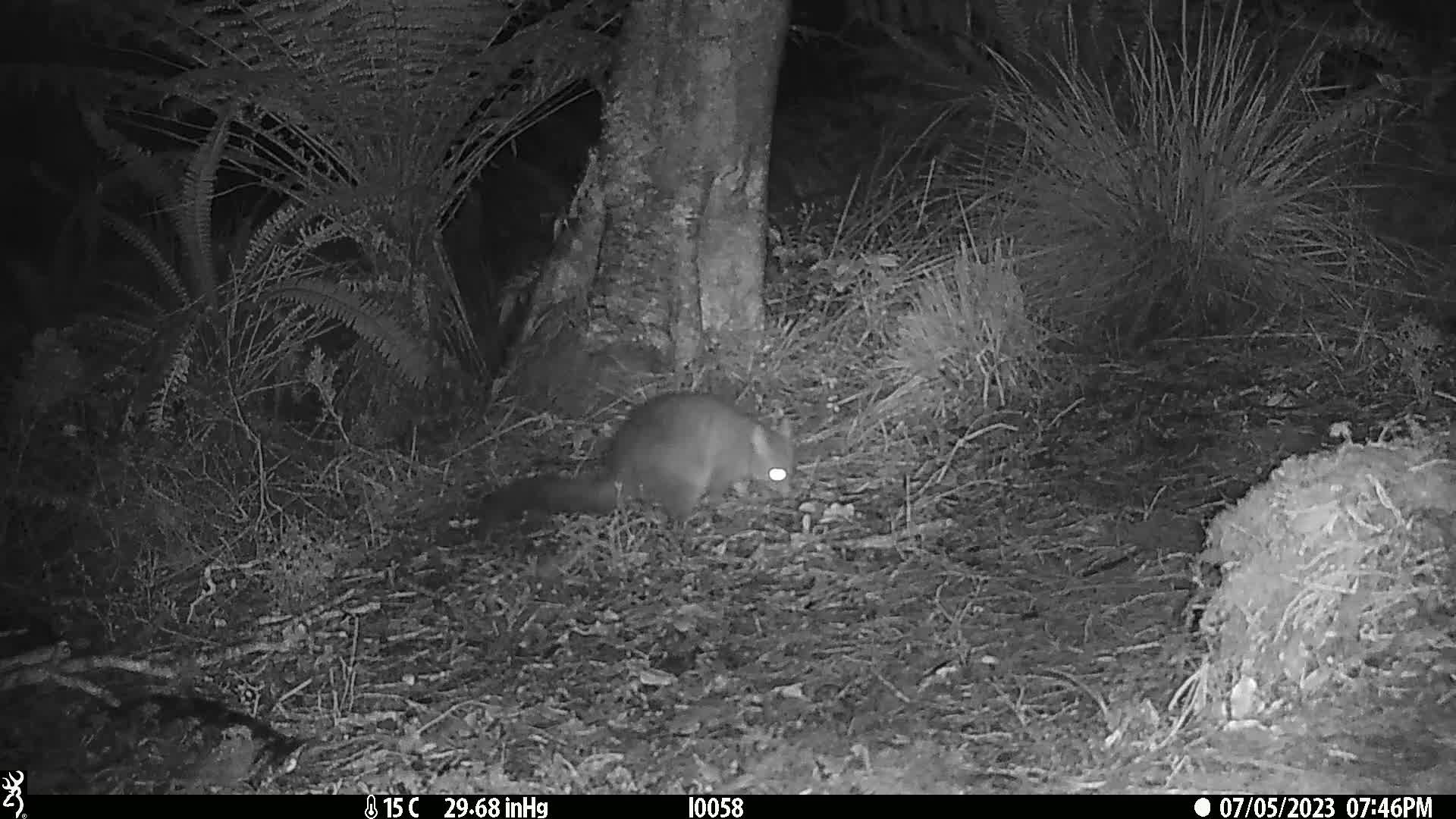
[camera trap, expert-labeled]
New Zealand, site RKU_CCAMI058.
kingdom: Animalia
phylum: Chordata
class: Mammalia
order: Diprotodontia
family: Phalangeridae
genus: Trichosurus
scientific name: Trichosurus vulpecula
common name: common brushtail possum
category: possum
Possum (common brushtail possum) (Trichosurus vulpecula).